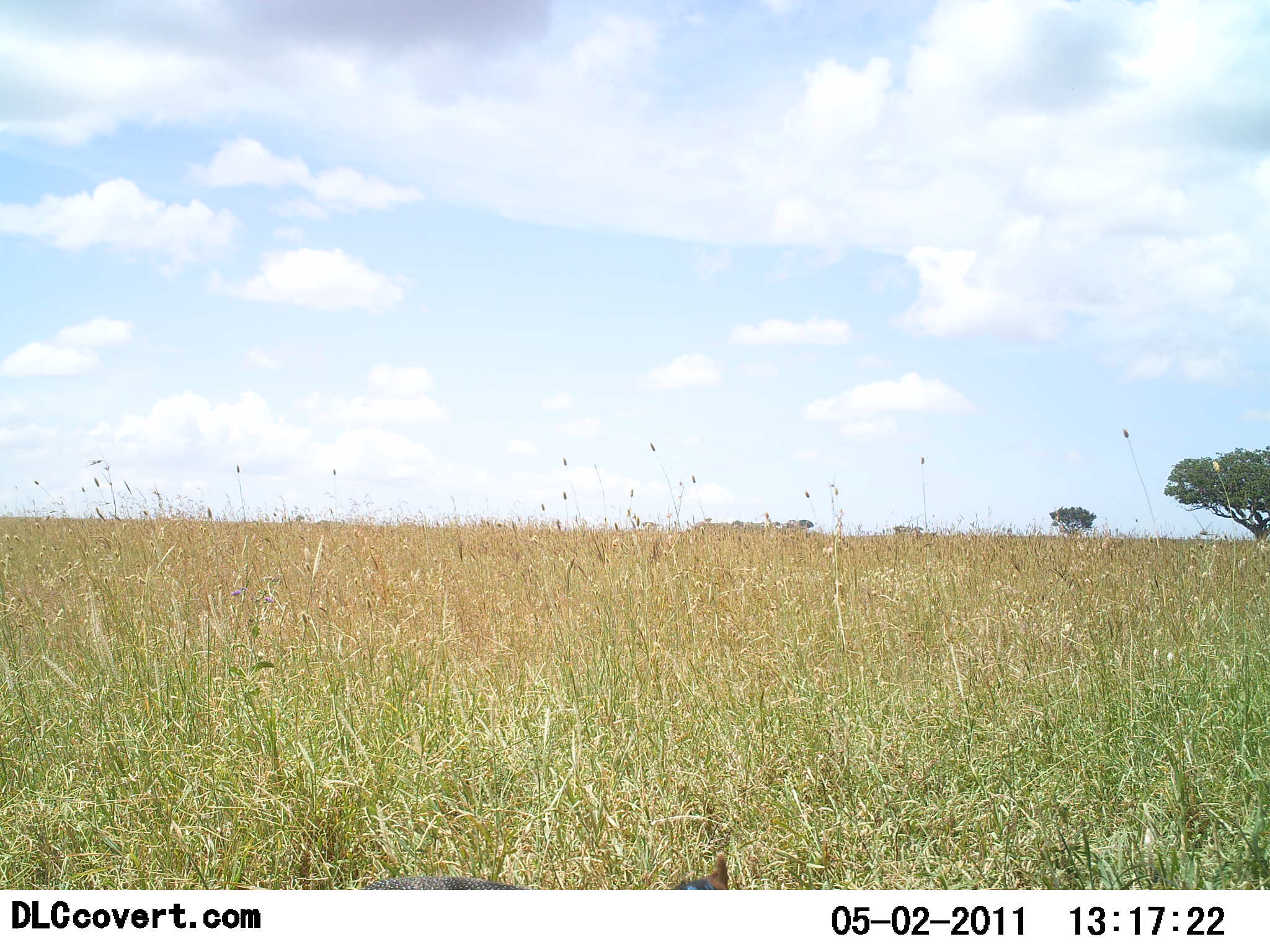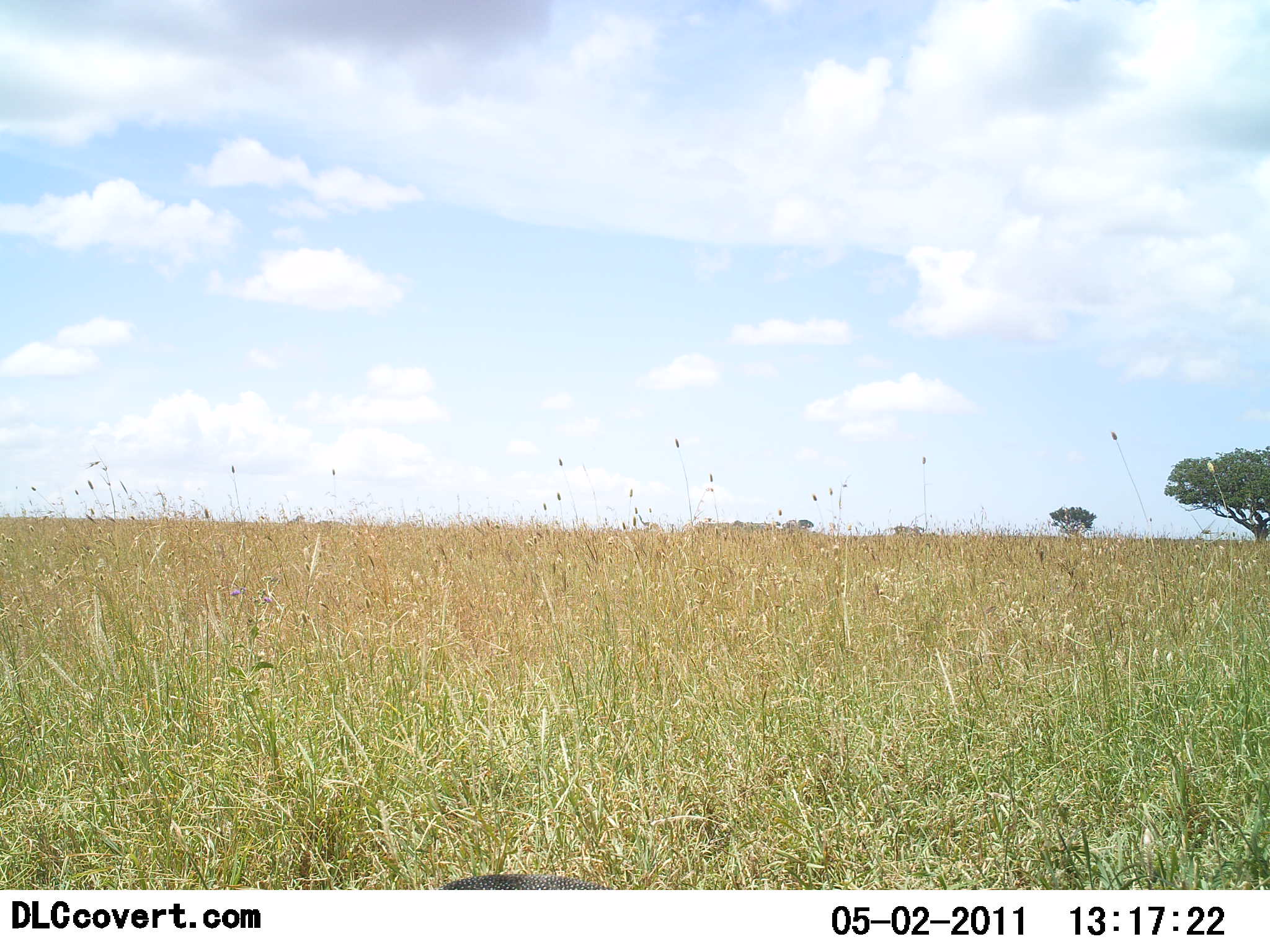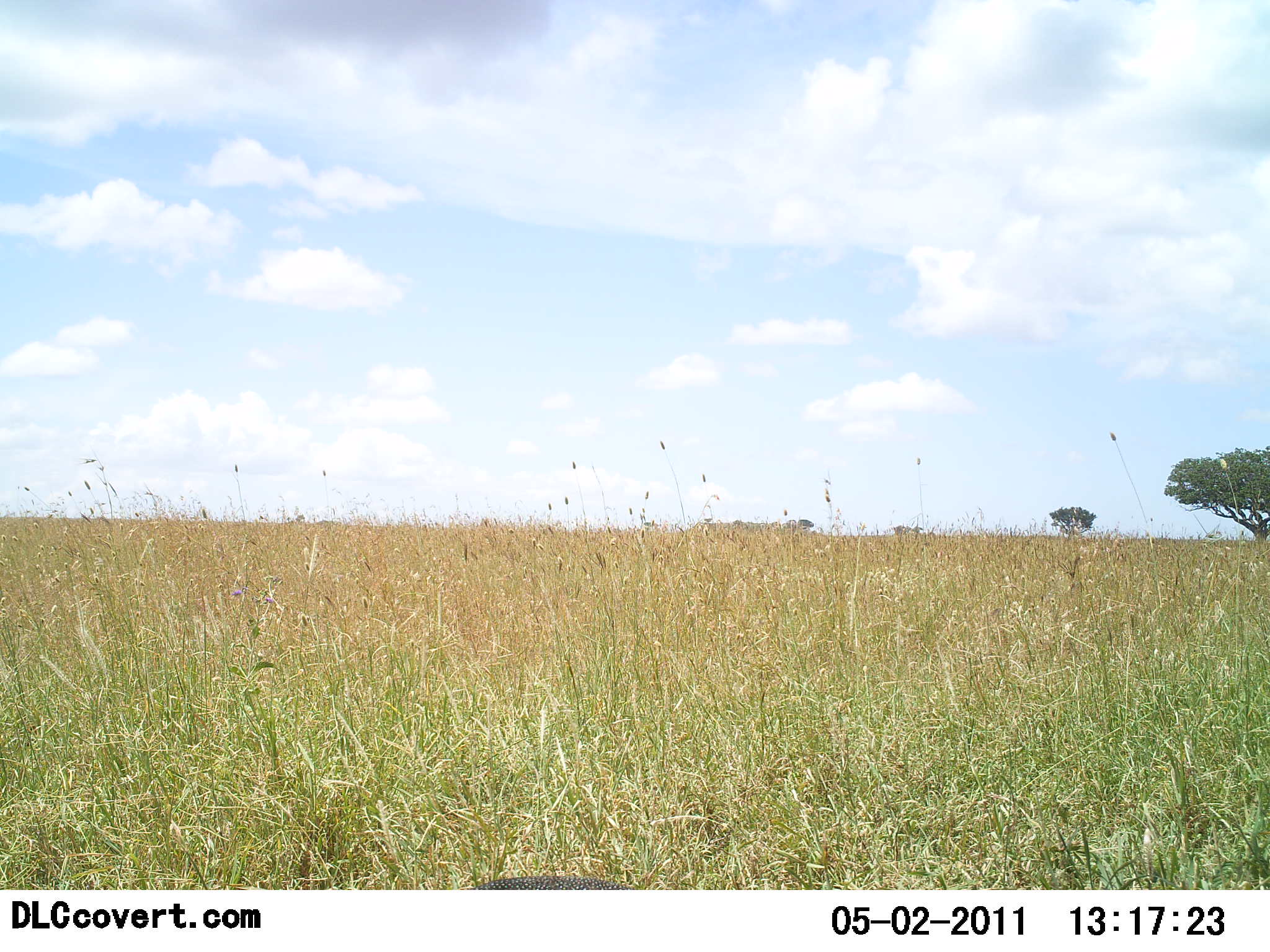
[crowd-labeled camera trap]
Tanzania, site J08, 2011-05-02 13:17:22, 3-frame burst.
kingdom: Animalia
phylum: Chordata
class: Aves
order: Galliformes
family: Numididae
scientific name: Numididae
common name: guinea fowl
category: guineafowl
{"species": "guineafowl (guinea fowl) (Numididae)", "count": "1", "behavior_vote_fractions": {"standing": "9%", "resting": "0%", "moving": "64%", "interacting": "0%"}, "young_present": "0%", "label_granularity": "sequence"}